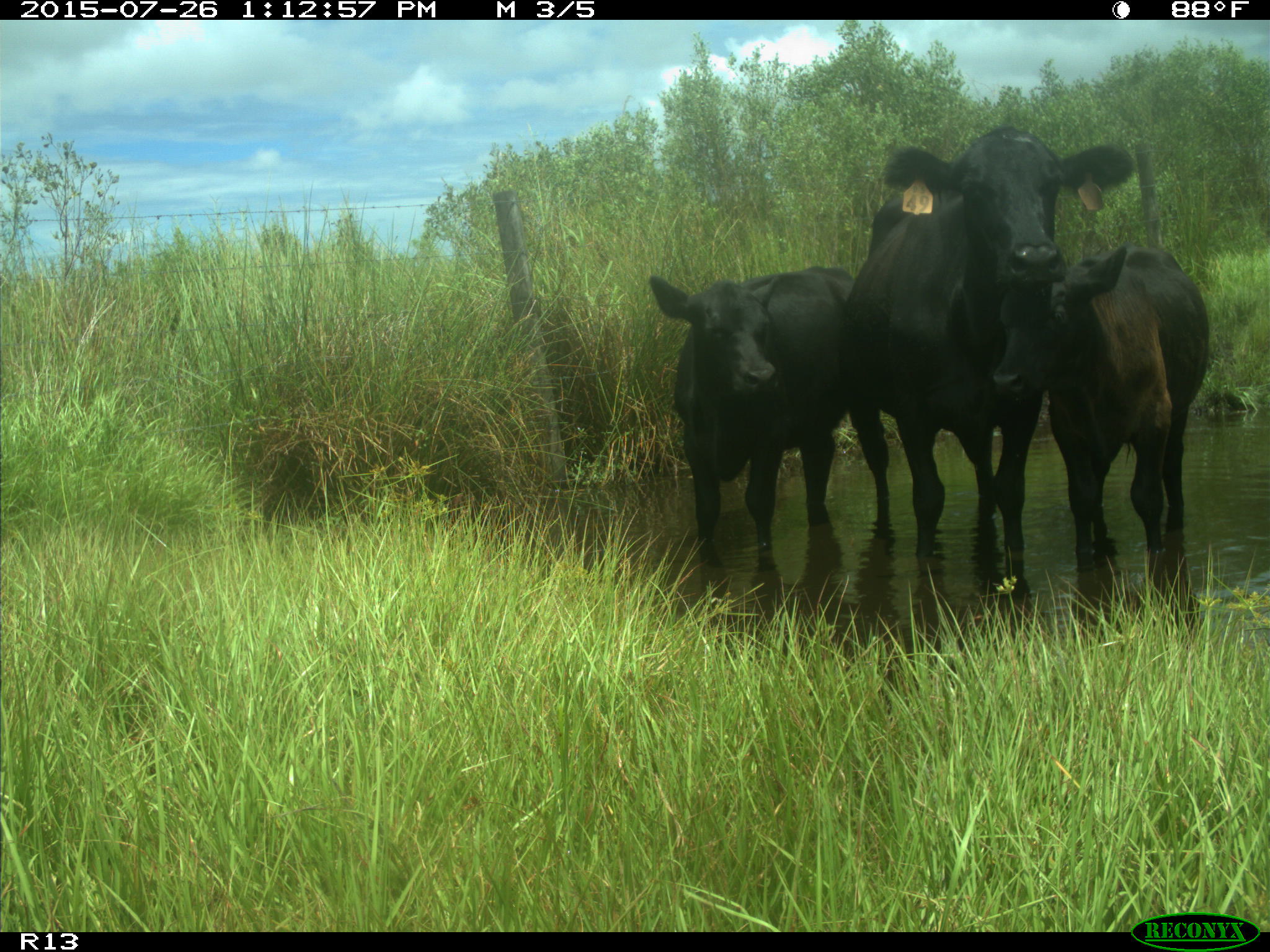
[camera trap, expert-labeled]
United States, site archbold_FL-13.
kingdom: Animalia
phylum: Chordata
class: Mammalia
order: Artiodactyla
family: Bovidae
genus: Bos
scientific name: Bos taurus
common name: domestic cow